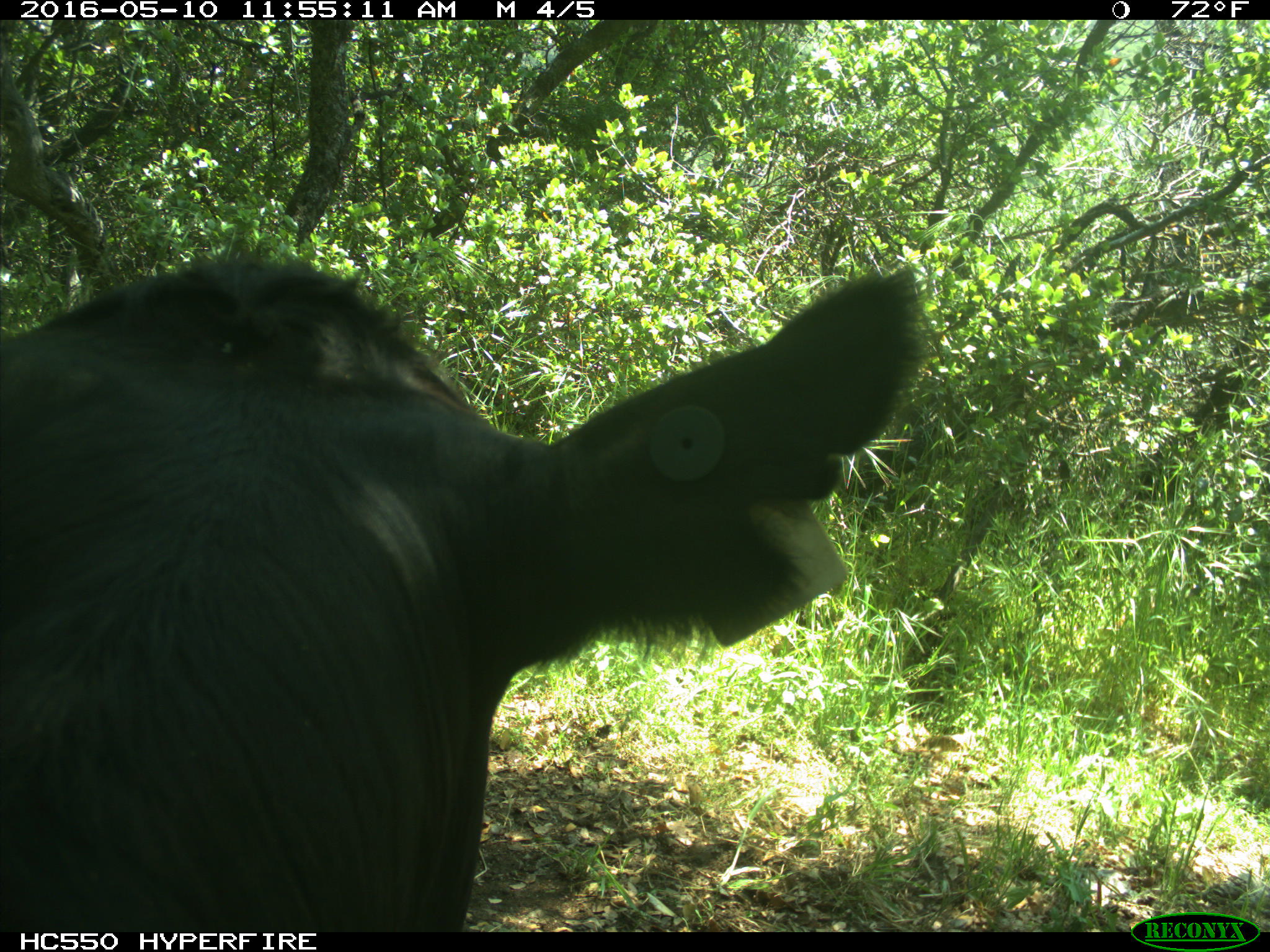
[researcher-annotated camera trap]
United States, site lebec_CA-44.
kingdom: Animalia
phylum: Chordata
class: Mammalia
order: Artiodactyla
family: Bovidae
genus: Bos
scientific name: Bos taurus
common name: domestic cow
Bos taurus (domestic cow).